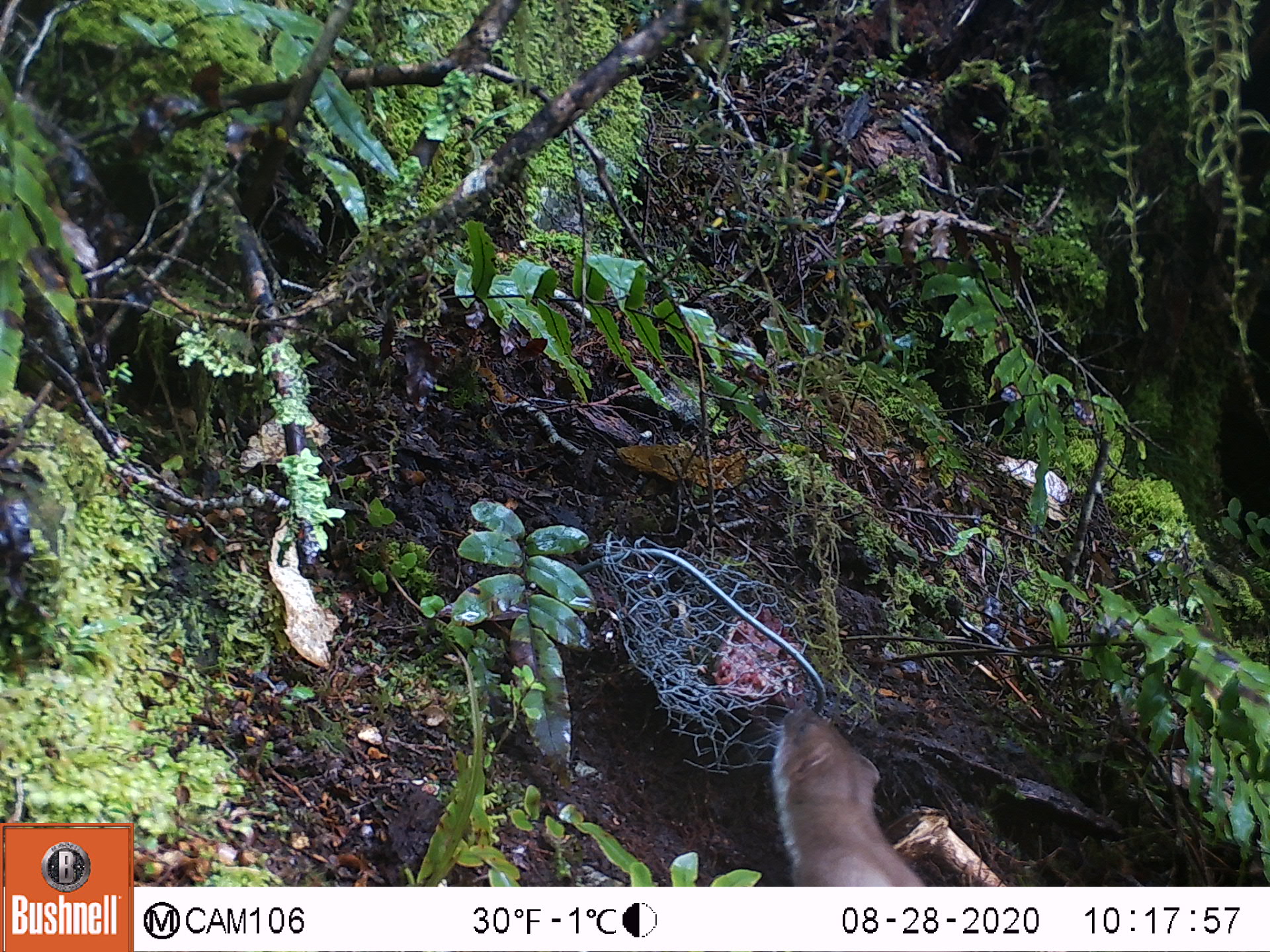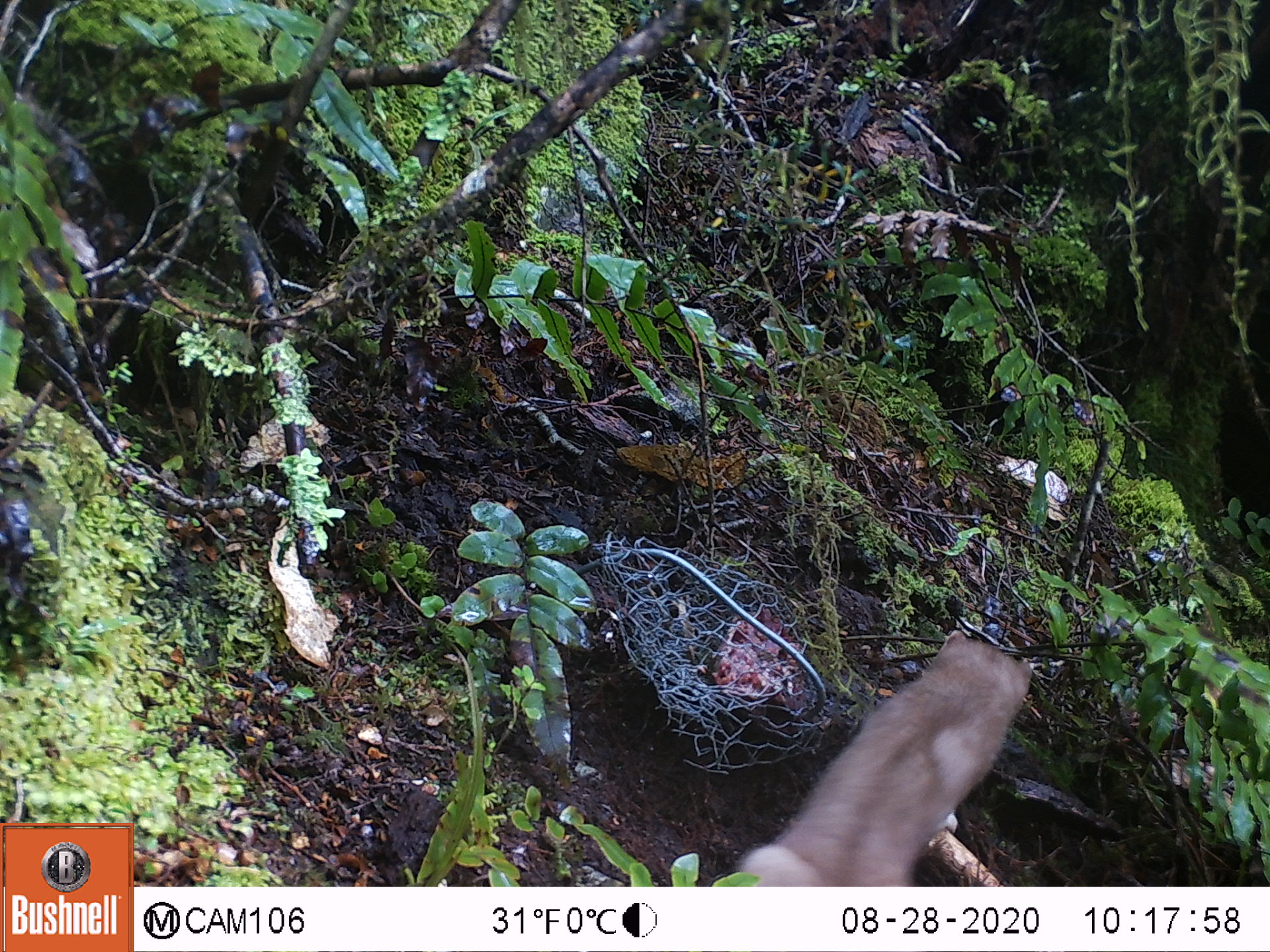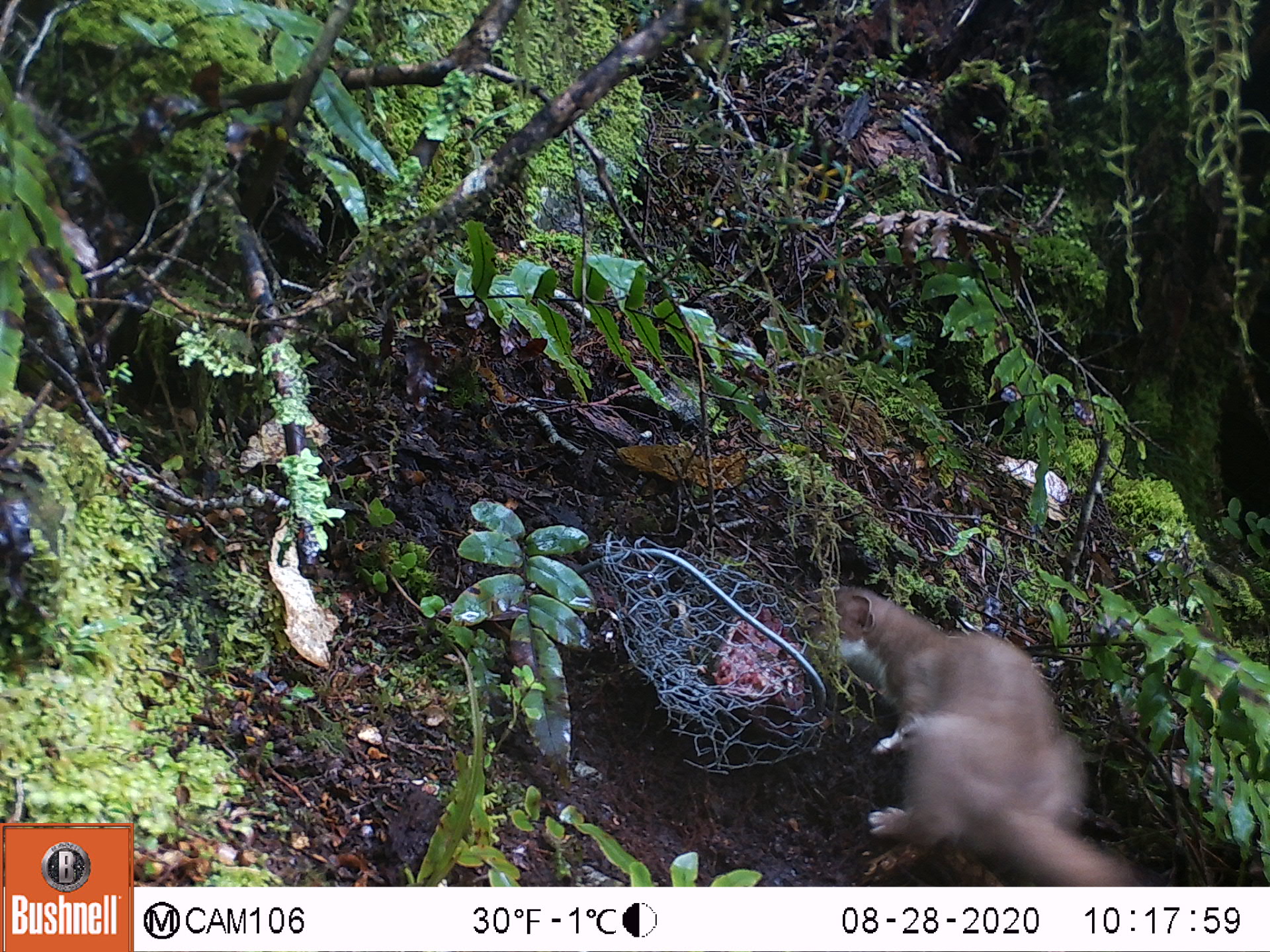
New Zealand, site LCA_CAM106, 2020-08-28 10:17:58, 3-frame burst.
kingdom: Animalia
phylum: Chordata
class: Mammalia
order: Carnivora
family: Mustelidae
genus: Mustela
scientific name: Mustela erminea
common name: stoat